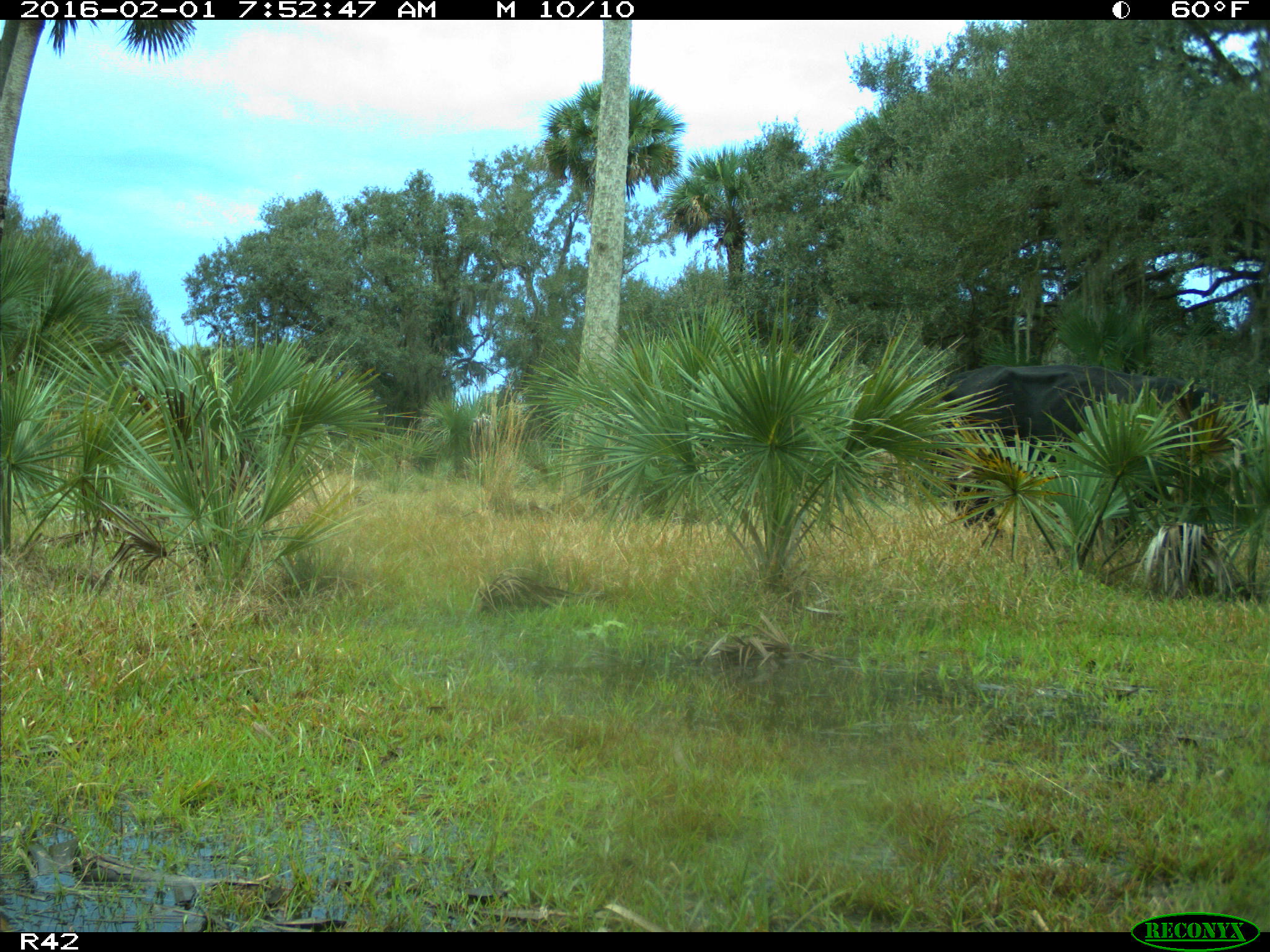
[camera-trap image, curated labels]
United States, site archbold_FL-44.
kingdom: Animalia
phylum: Chordata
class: Mammalia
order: Artiodactyla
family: Bovidae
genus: Bos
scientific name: Bos taurus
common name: domestic cow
Bos taurus (domestic cow).